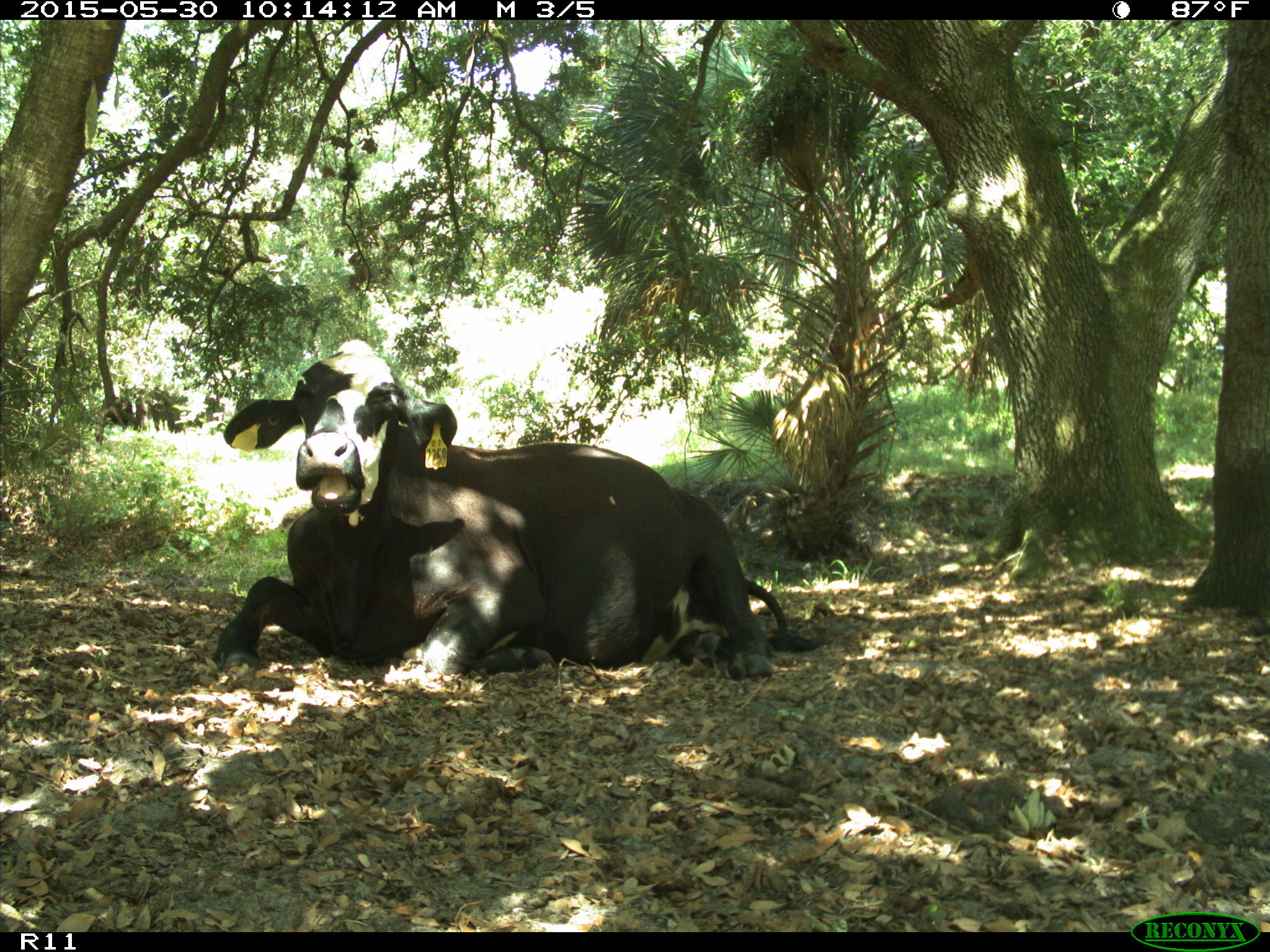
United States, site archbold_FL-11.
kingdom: Animalia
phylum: Chordata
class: Mammalia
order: Artiodactyla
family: Bovidae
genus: Bos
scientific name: Bos taurus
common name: domestic cow